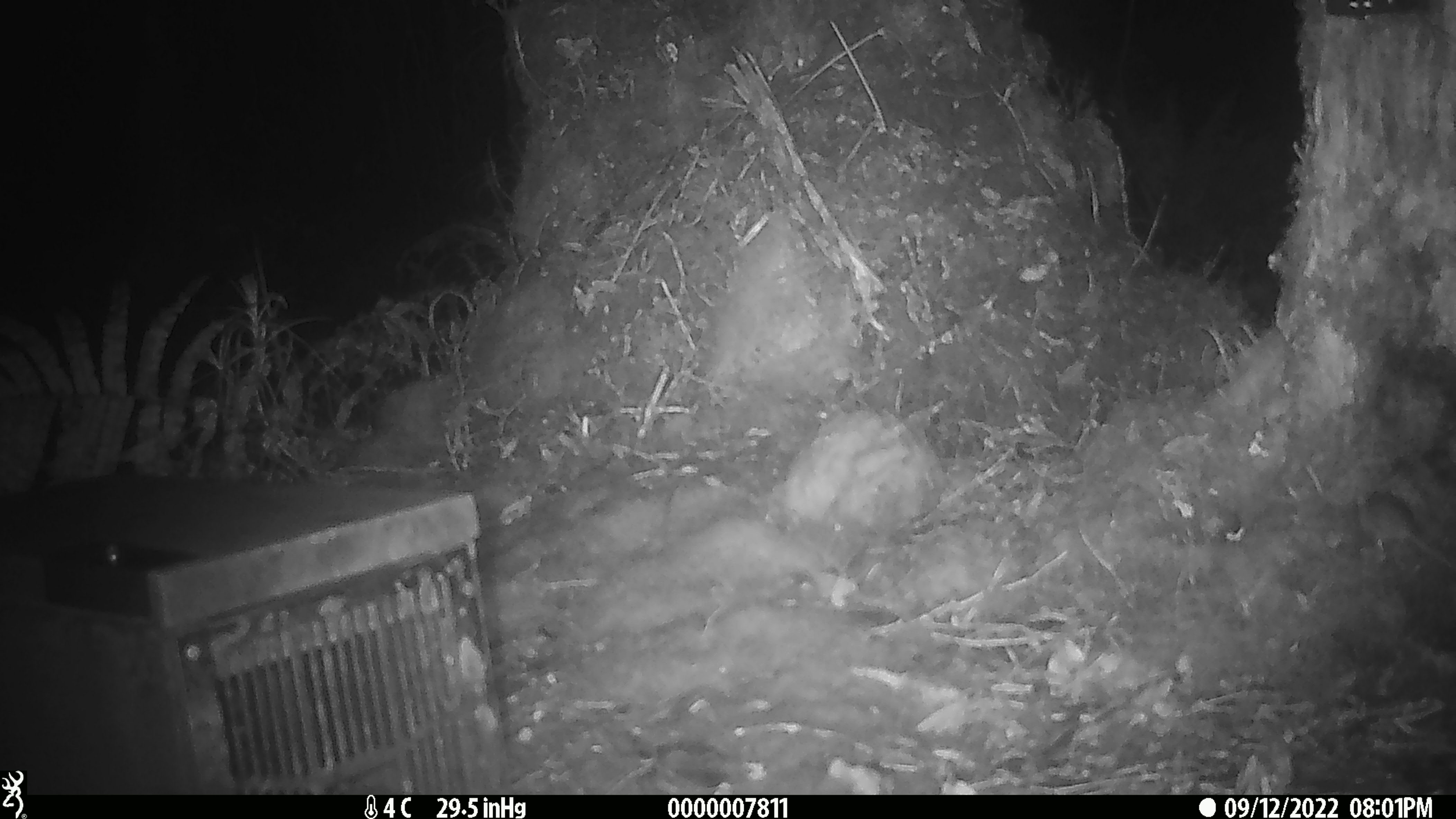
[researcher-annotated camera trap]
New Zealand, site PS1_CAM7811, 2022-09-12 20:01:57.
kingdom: Animalia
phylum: Chordata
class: Mammalia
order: Rodentia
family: Muridae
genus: Mus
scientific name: Mus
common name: mouse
Mouse (Mus).